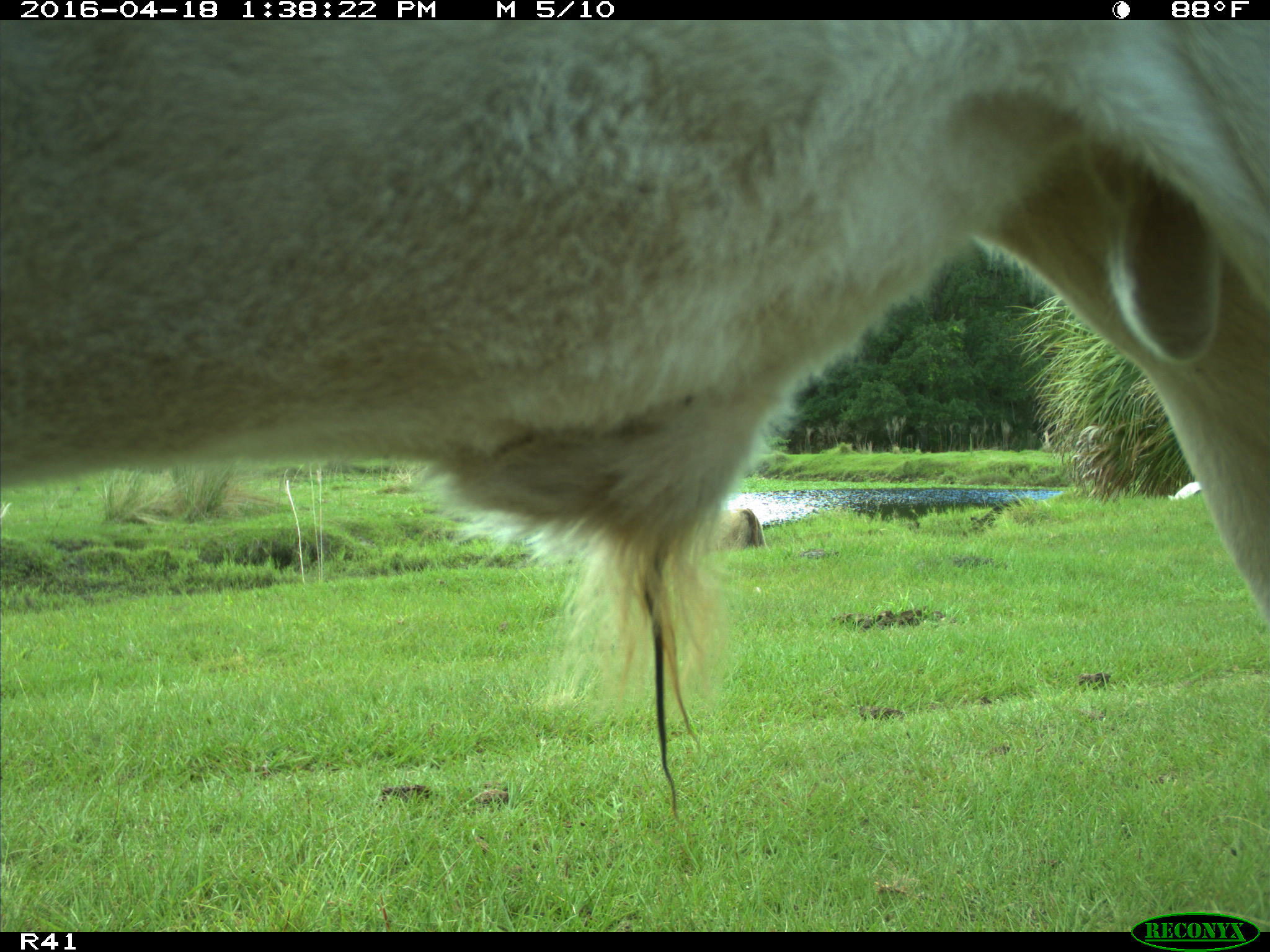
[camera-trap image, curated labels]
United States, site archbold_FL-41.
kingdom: Animalia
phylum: Chordata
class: Mammalia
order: Artiodactyla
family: Bovidae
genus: Bos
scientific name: Bos taurus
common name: domestic cow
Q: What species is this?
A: Bos taurus (domestic cow).